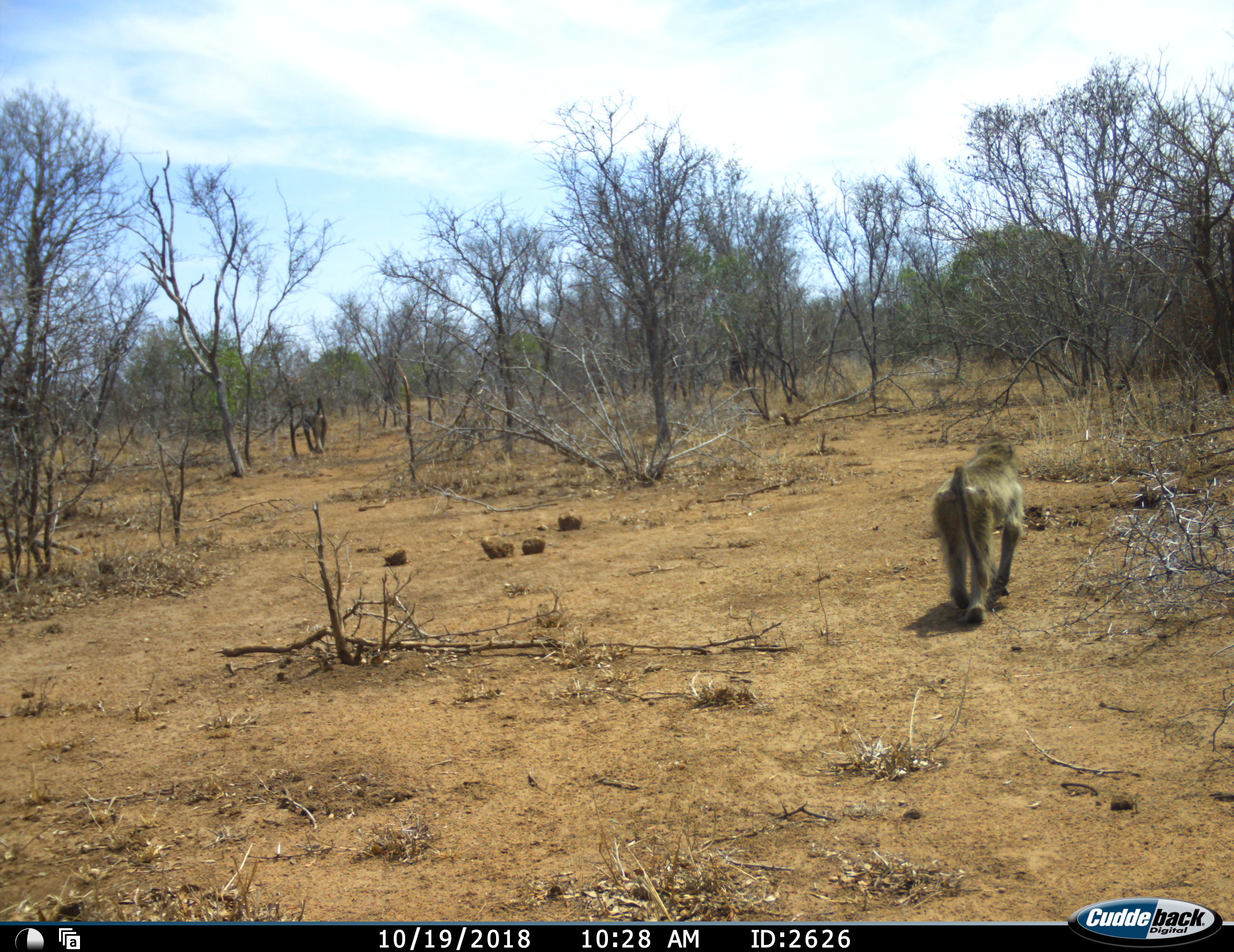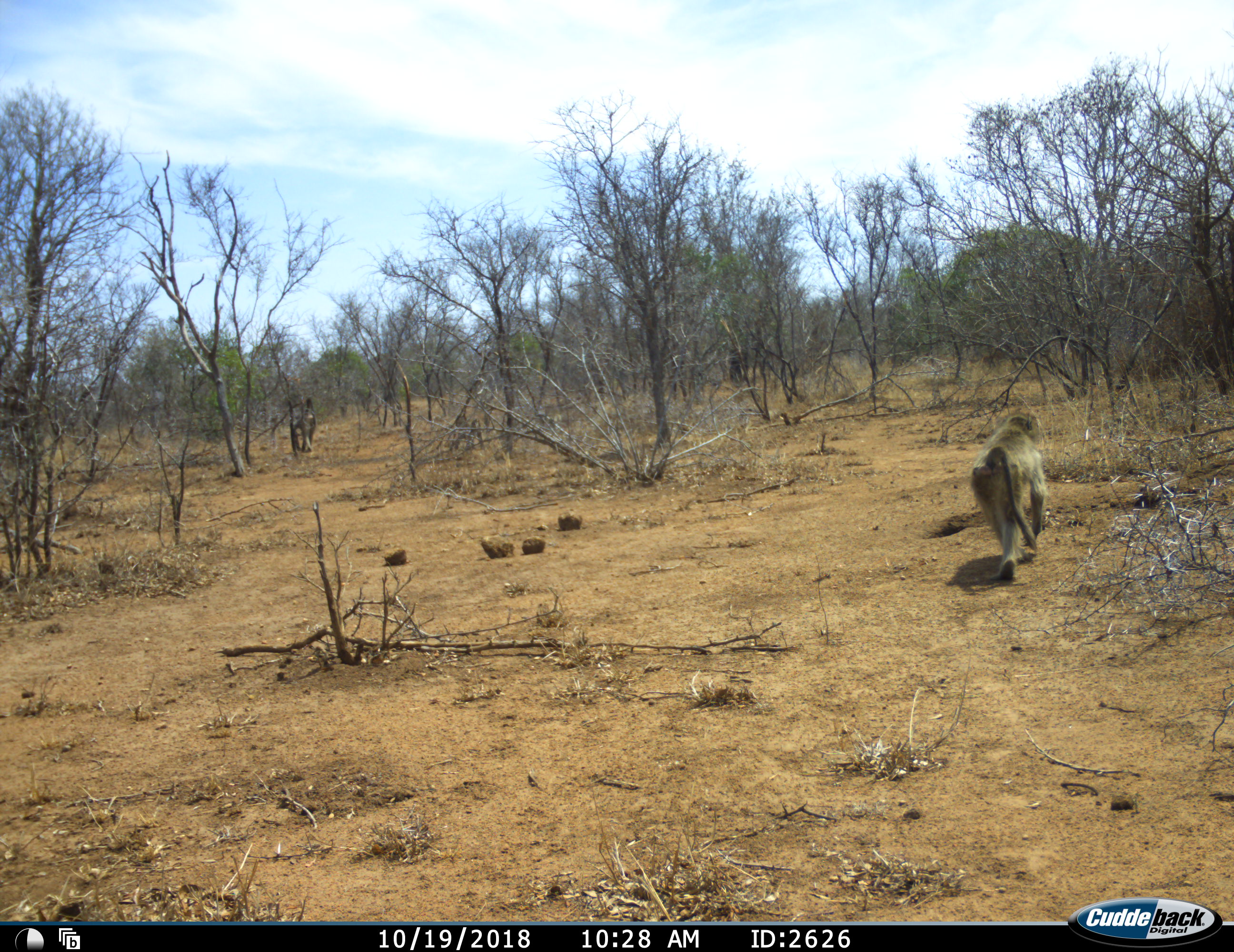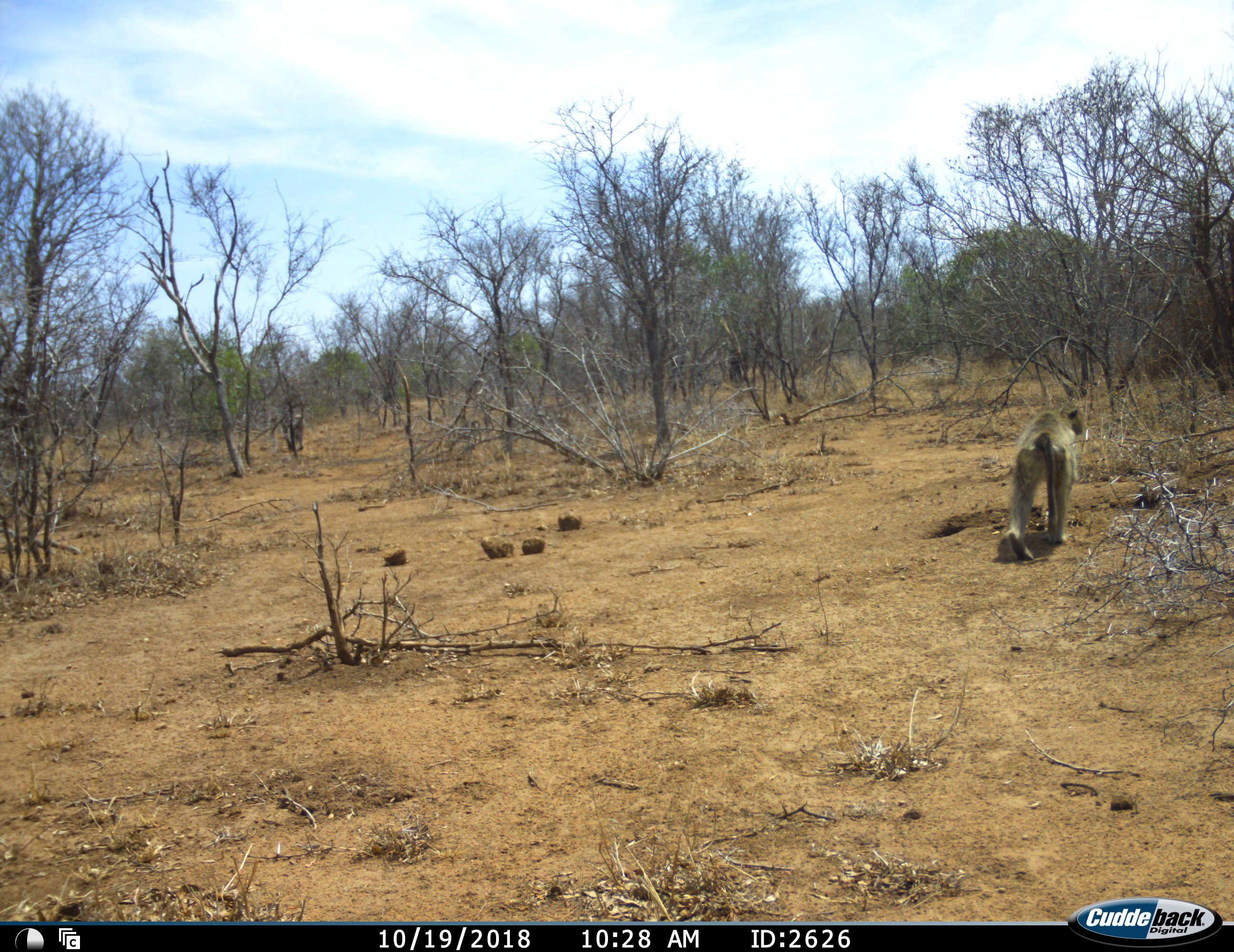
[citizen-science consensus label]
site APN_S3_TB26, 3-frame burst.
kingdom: Animalia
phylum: Chordata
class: Mammalia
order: Primates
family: Cercopithecidae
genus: Papio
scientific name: Papio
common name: baboon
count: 2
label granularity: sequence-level